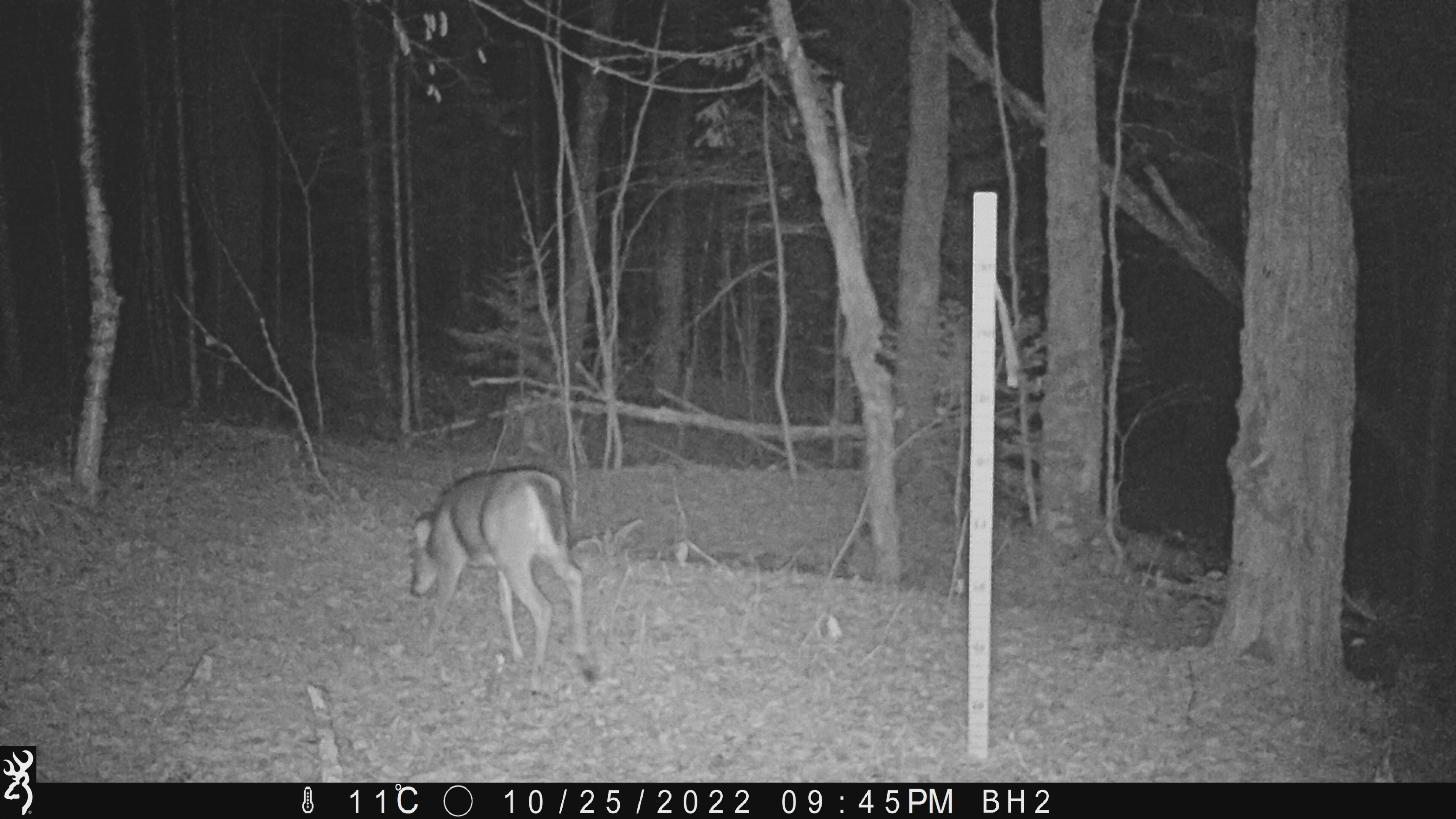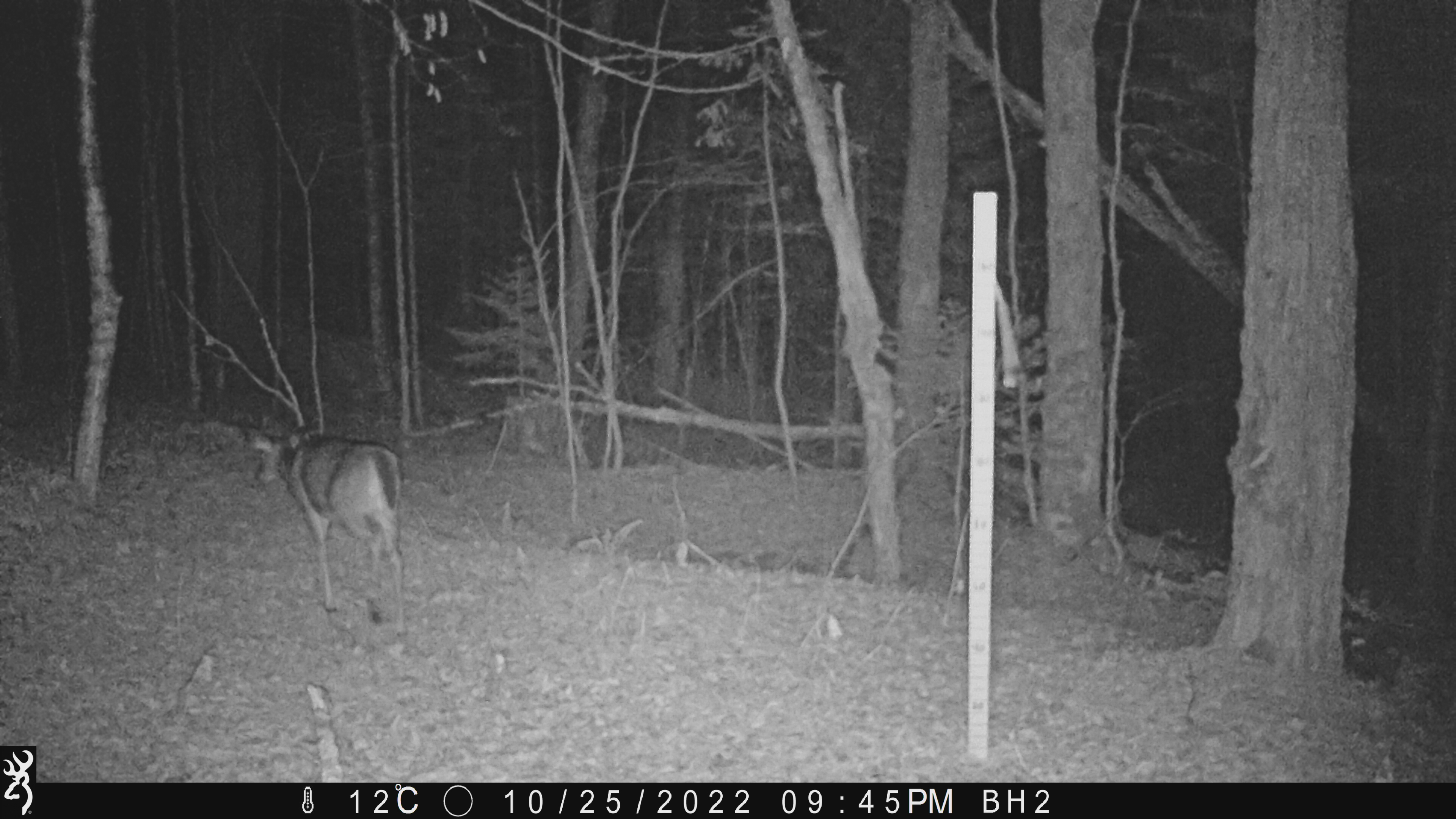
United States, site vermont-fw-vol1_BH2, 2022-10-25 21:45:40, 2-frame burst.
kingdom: Animalia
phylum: Chordata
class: Mammalia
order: Artiodactyla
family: Cervidae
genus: Odocoileus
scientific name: Odocoileus virginianus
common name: white-tailed deer